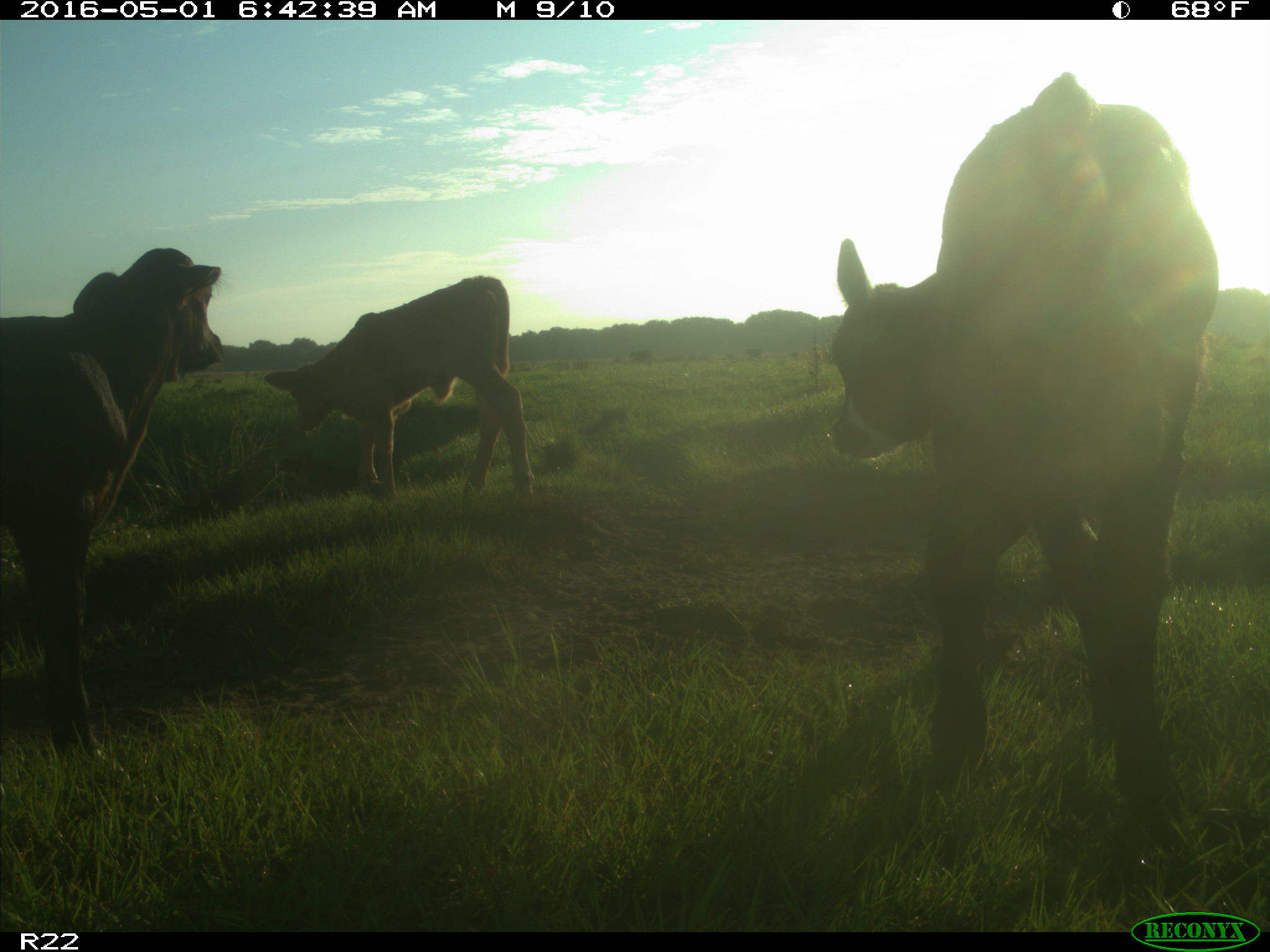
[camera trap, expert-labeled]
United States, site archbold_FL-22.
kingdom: Animalia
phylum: Chordata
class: Mammalia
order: Artiodactyla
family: Bovidae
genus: Bos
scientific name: Bos taurus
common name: domestic cow